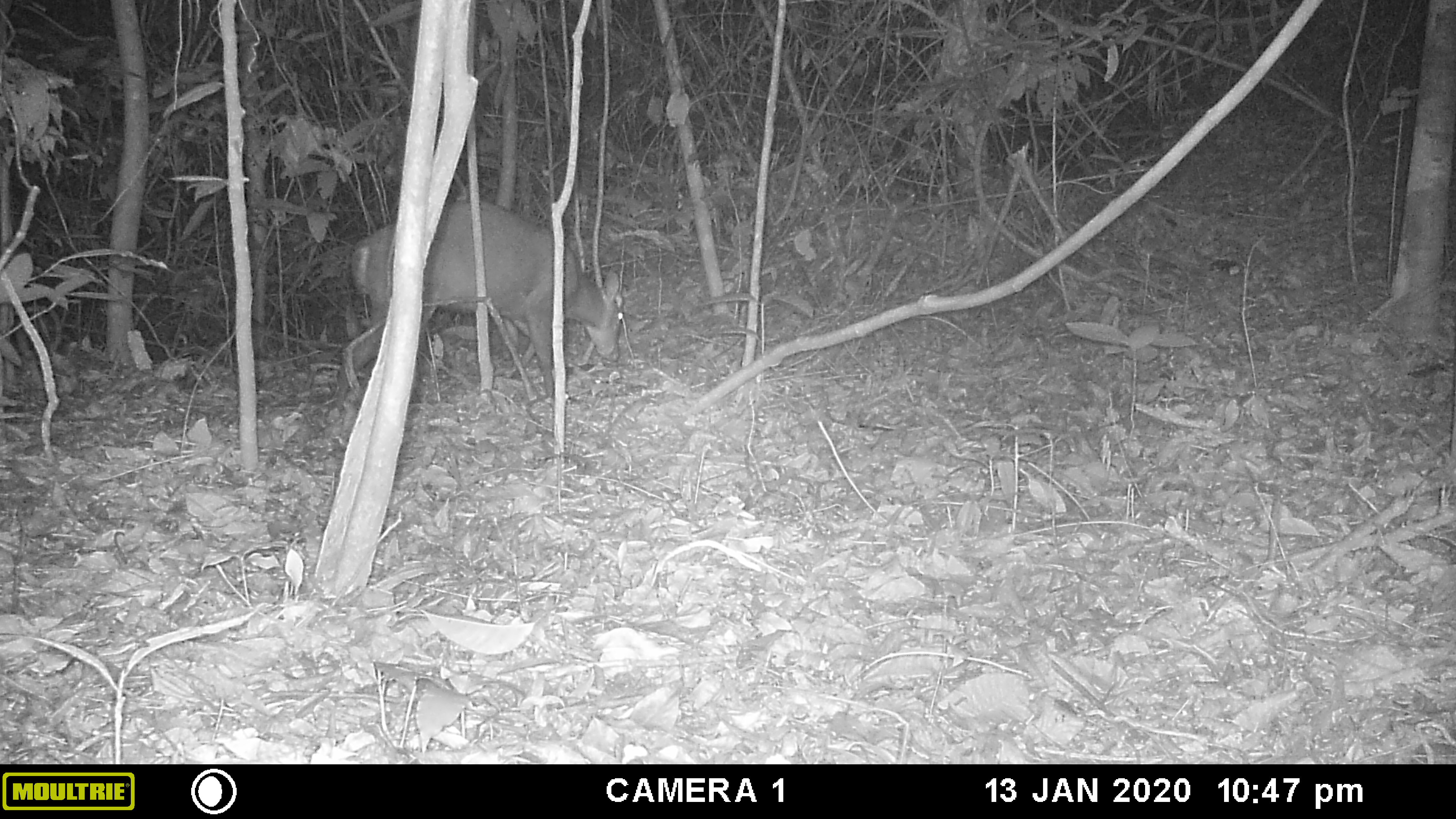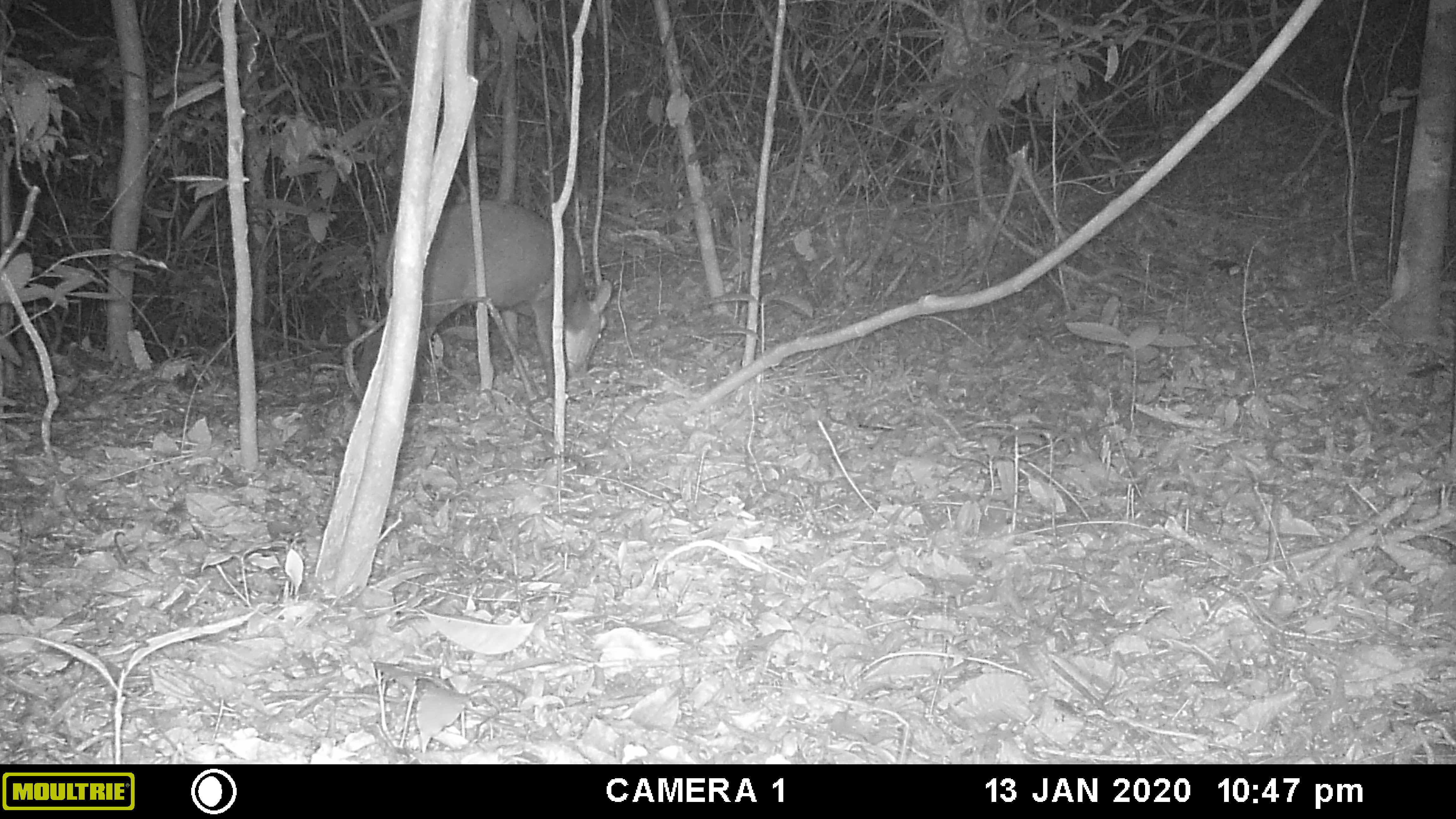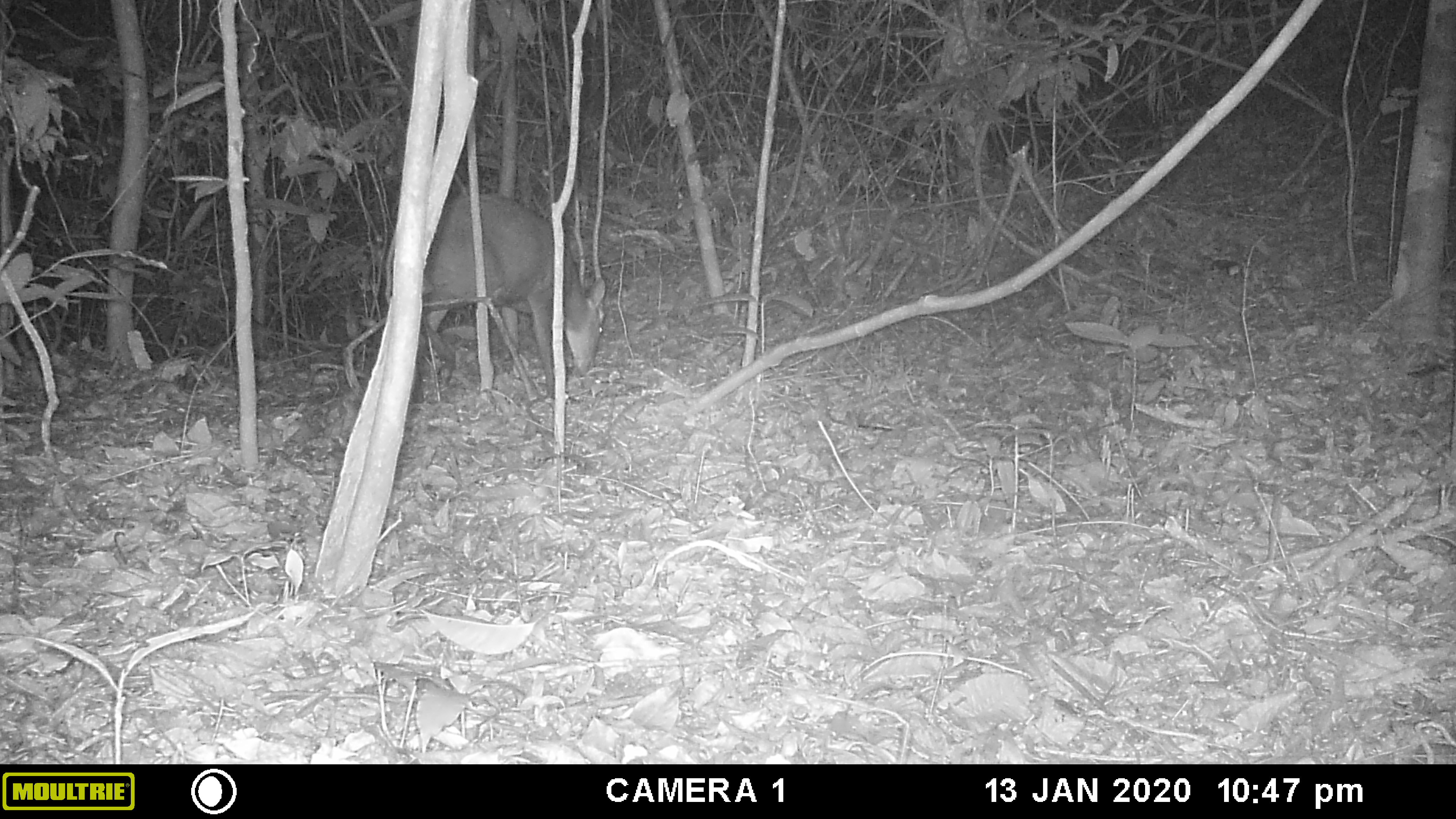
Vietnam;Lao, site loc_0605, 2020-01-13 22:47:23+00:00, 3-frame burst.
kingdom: Animalia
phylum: Chordata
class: Mammalia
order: Artiodactyla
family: Cervidae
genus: Muntiacus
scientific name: Muntiacus rooseveltorum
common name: roosevelt's muntjac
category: roosevelts muntjac group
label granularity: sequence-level